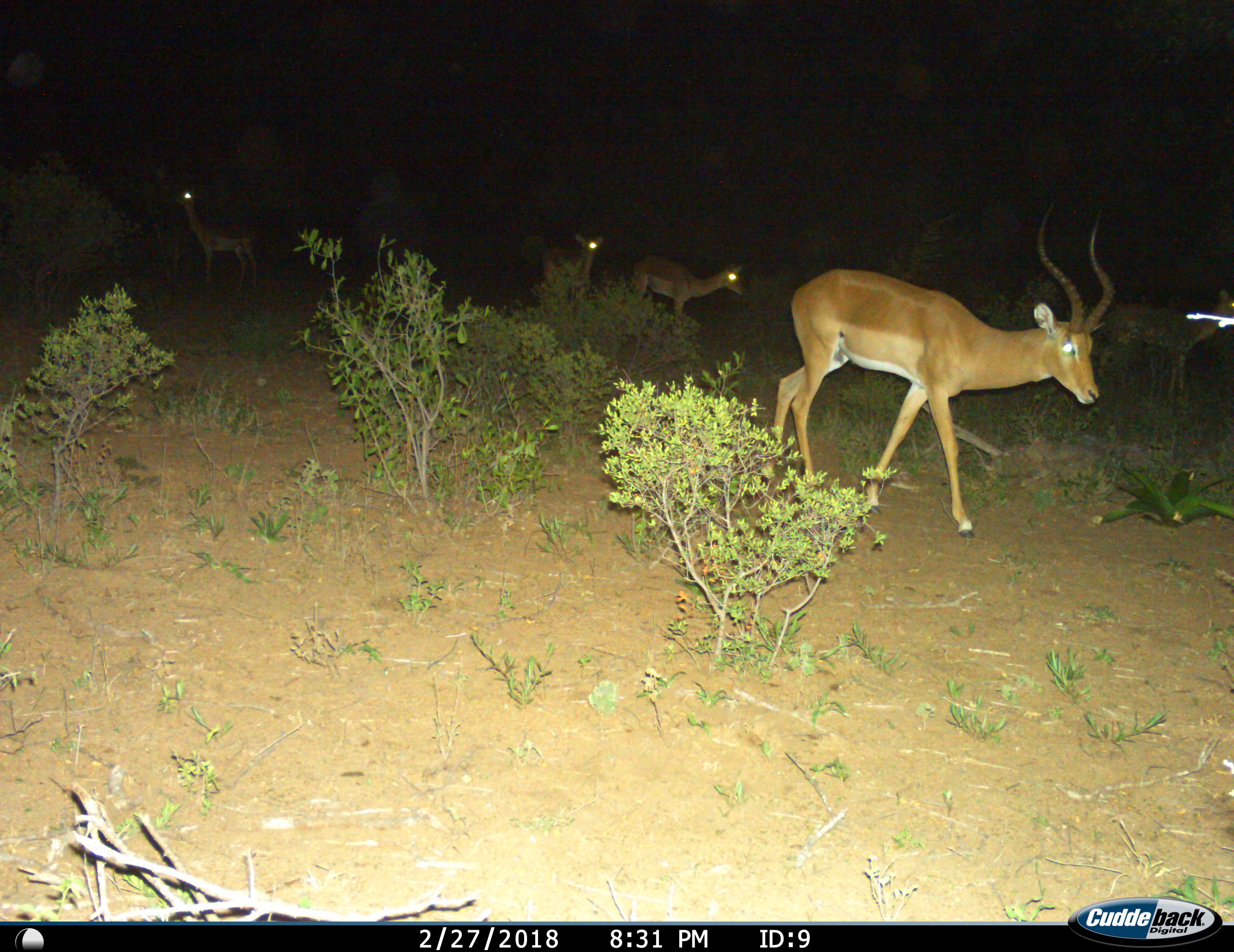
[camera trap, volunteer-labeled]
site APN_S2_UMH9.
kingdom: Animalia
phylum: Chordata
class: Mammalia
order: Artiodactyla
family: Bovidae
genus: Aepyceros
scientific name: Aepyceros melampus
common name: impala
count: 5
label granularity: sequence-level